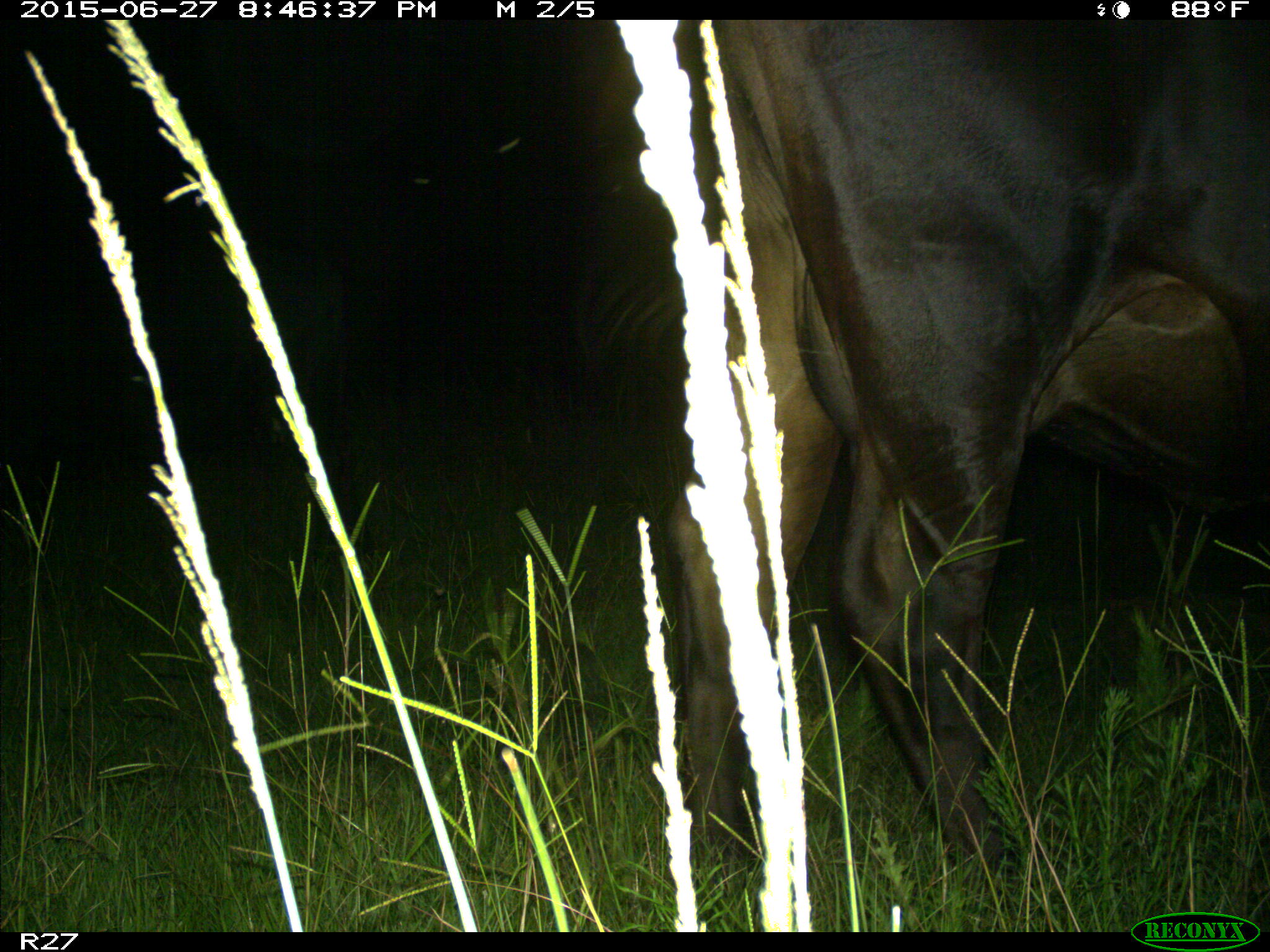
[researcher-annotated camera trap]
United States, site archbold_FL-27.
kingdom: Animalia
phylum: Chordata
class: Mammalia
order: Artiodactyla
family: Bovidae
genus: Bos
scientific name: Bos taurus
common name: domestic cow